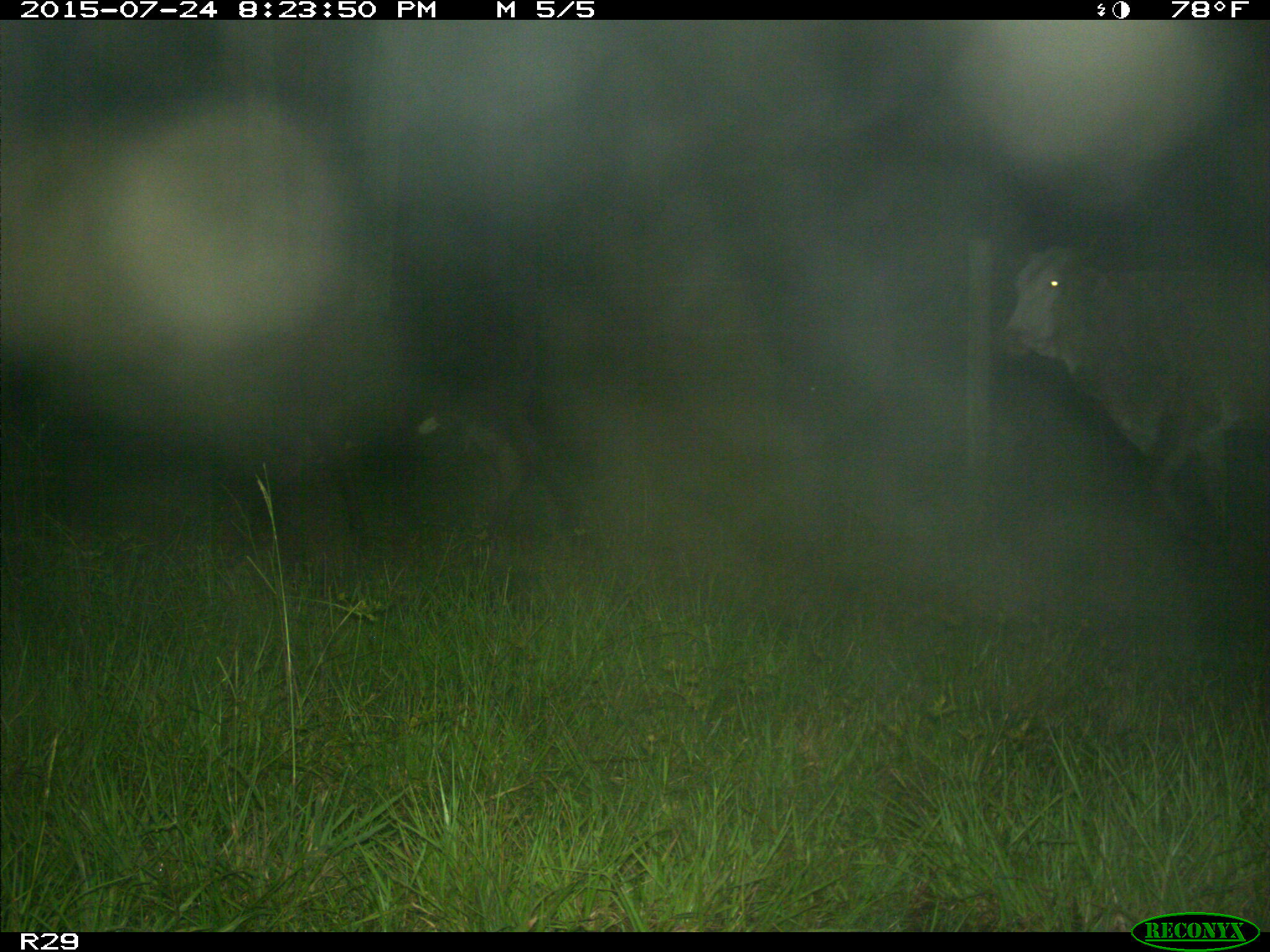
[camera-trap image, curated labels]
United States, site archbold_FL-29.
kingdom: Animalia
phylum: Chordata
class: Mammalia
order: Artiodactyla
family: Bovidae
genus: Bos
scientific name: Bos taurus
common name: domestic cow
Bos taurus (domestic cow).